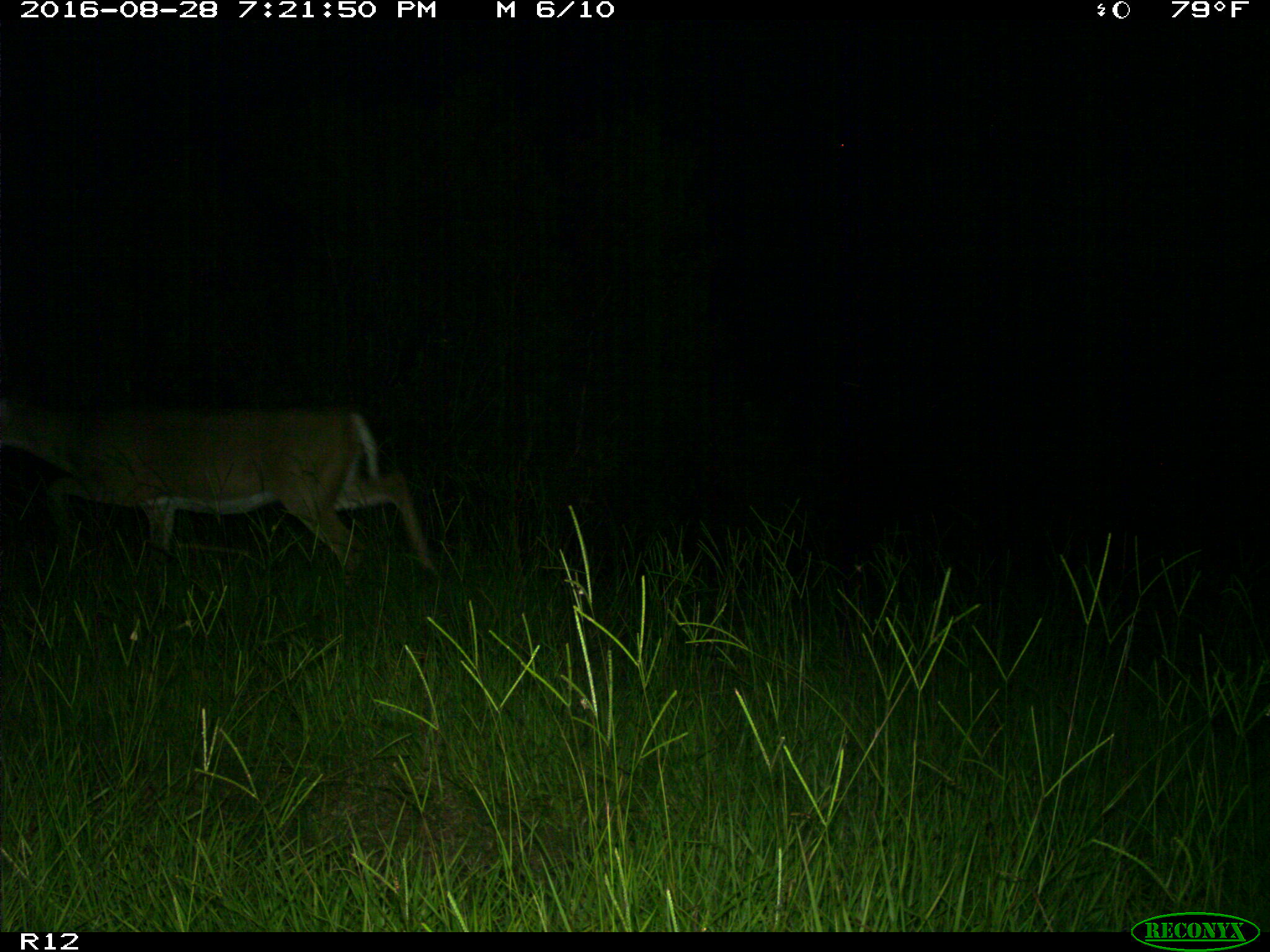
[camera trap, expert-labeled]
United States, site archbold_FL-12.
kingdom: Animalia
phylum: Chordata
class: Mammalia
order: Artiodactyla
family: Cervidae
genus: Odocoileus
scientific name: Odocoileus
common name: deer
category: unidentified deer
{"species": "unidentified deer (deer) (Odocoileus)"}